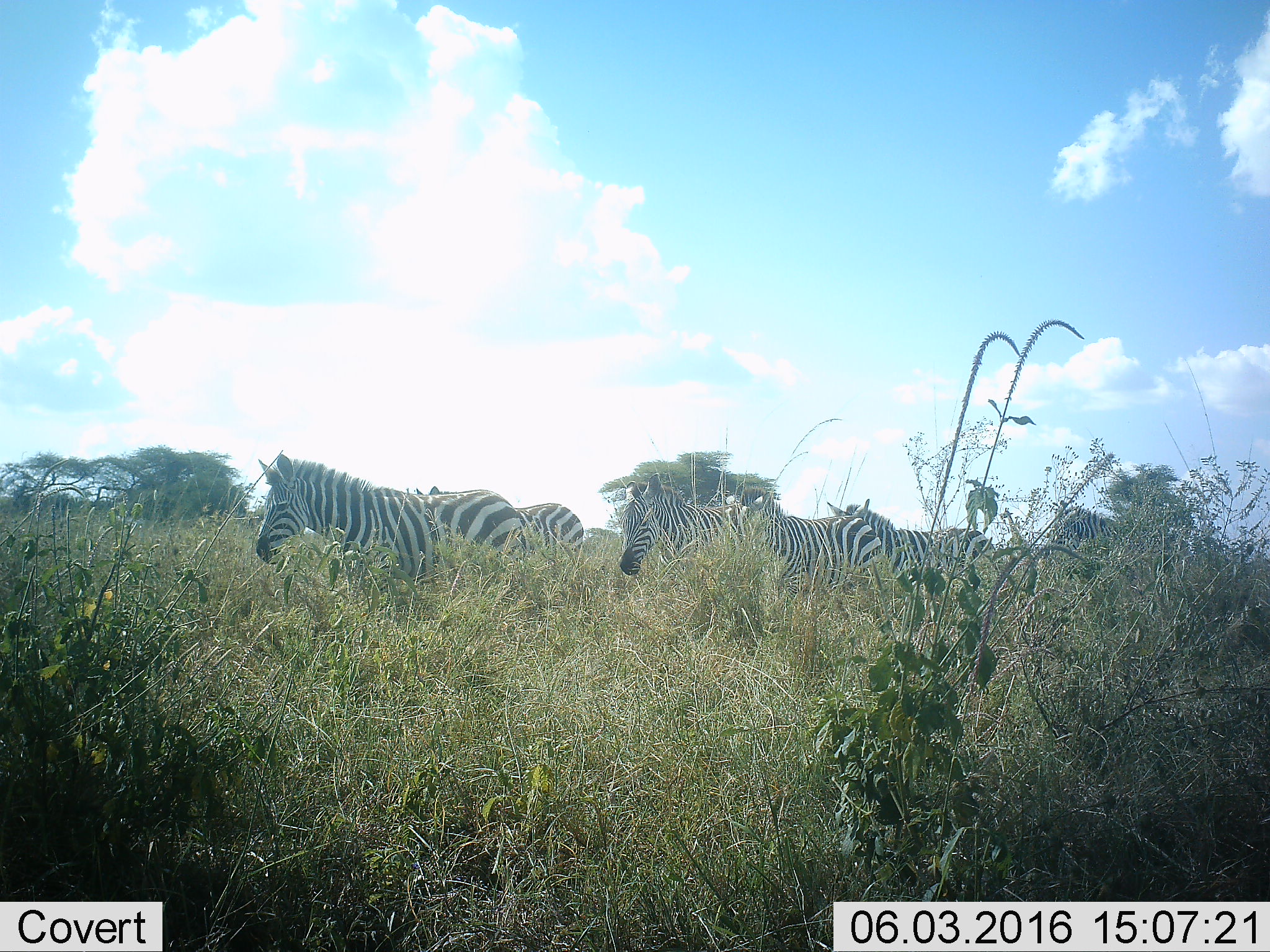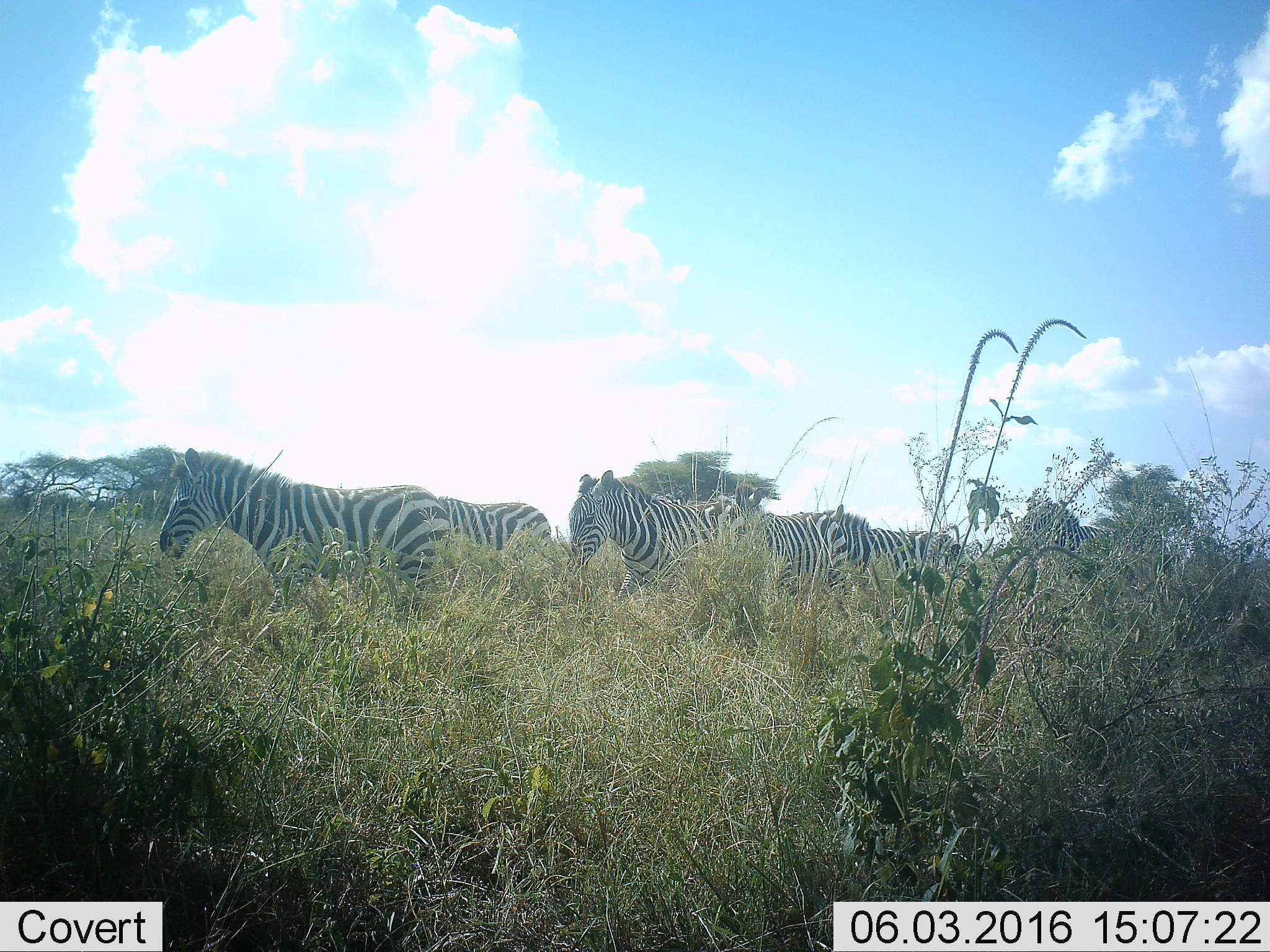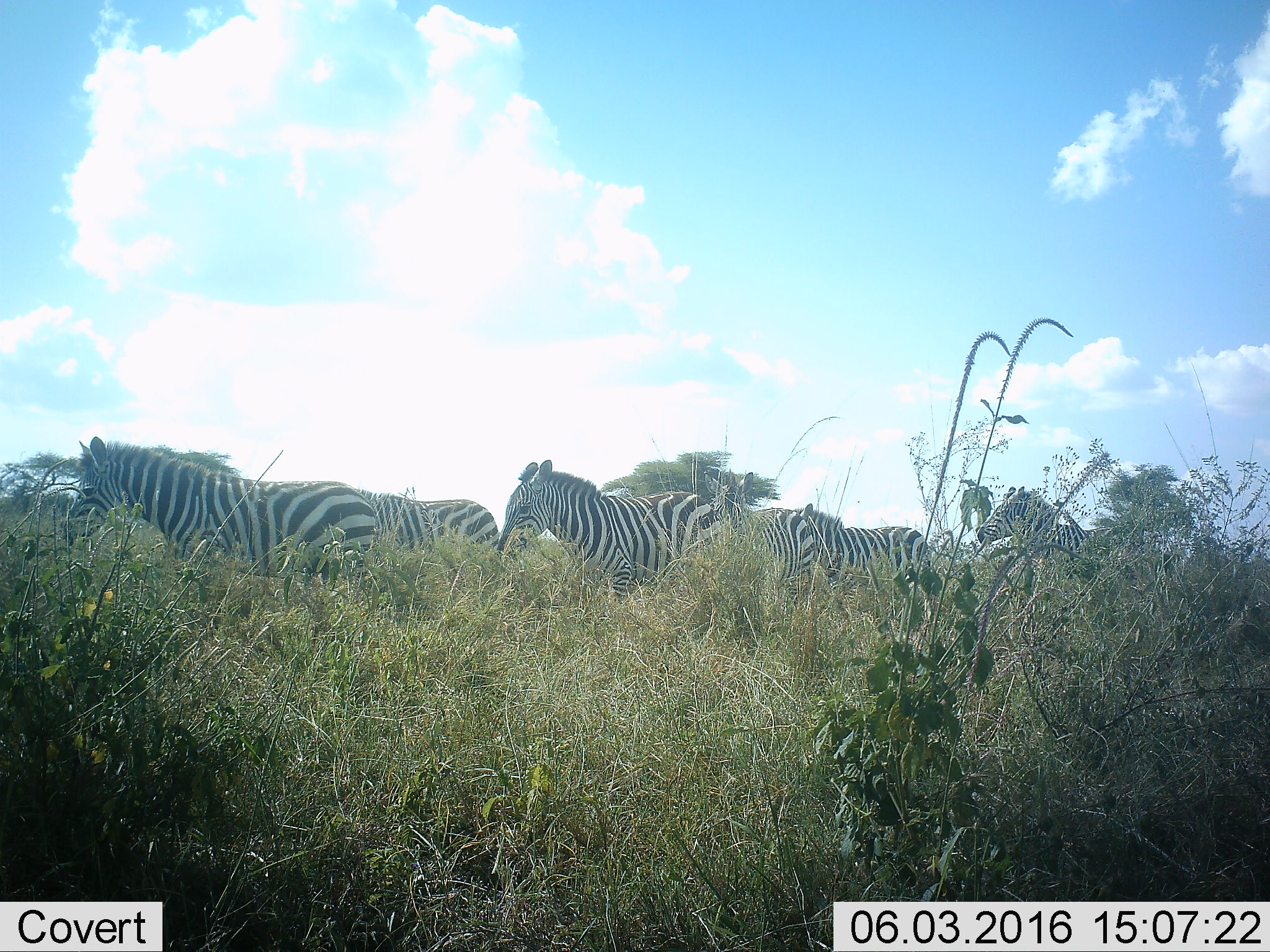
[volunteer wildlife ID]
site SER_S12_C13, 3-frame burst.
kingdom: Animalia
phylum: Chordata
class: Mammalia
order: Perissodactyla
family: Equidae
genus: Equus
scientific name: Equus quagga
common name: plains zebra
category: zebraplains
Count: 6.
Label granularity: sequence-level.